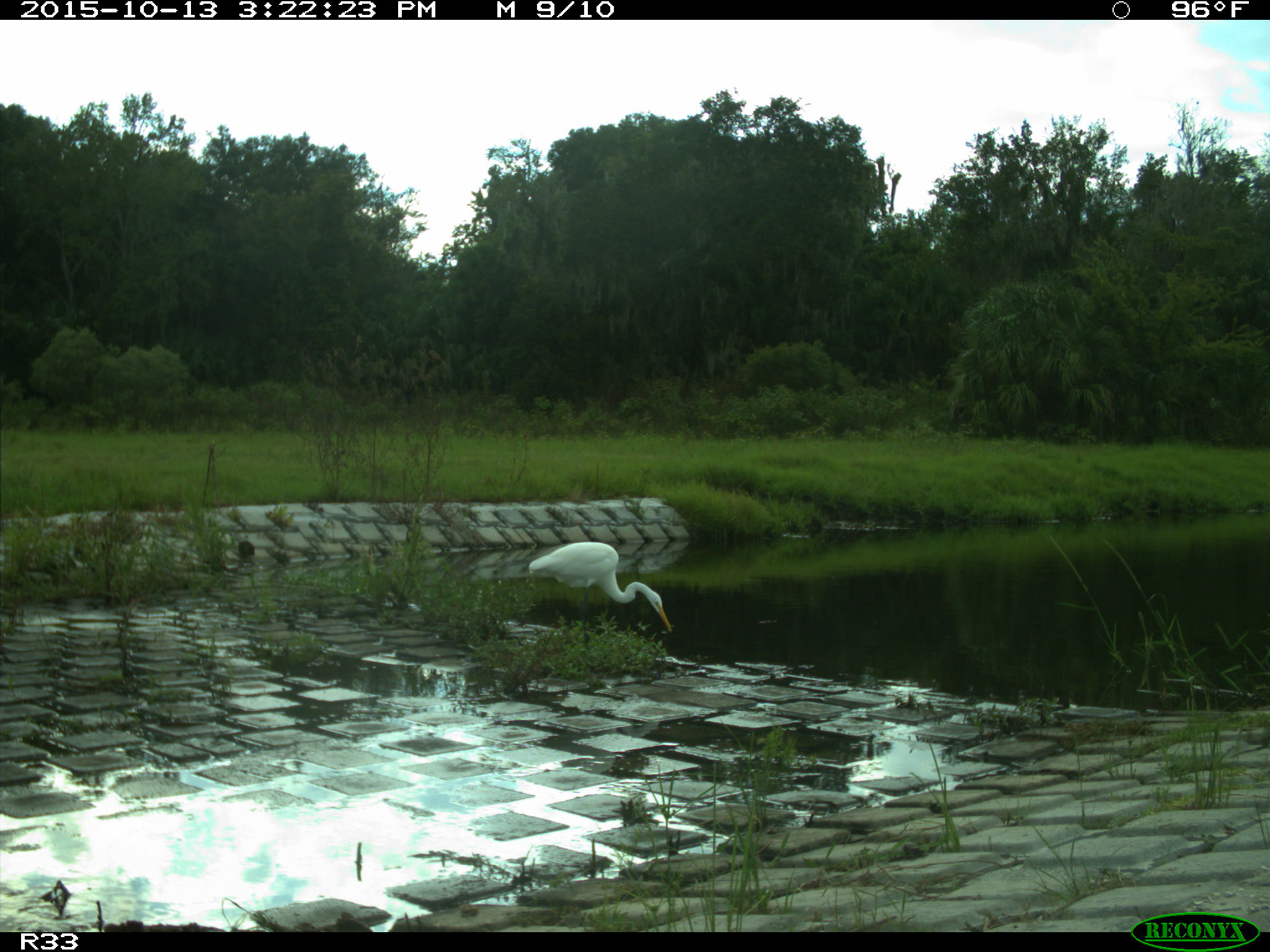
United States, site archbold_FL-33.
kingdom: Animalia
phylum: Chordata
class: Aves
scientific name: Aves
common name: birds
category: unidentified bird